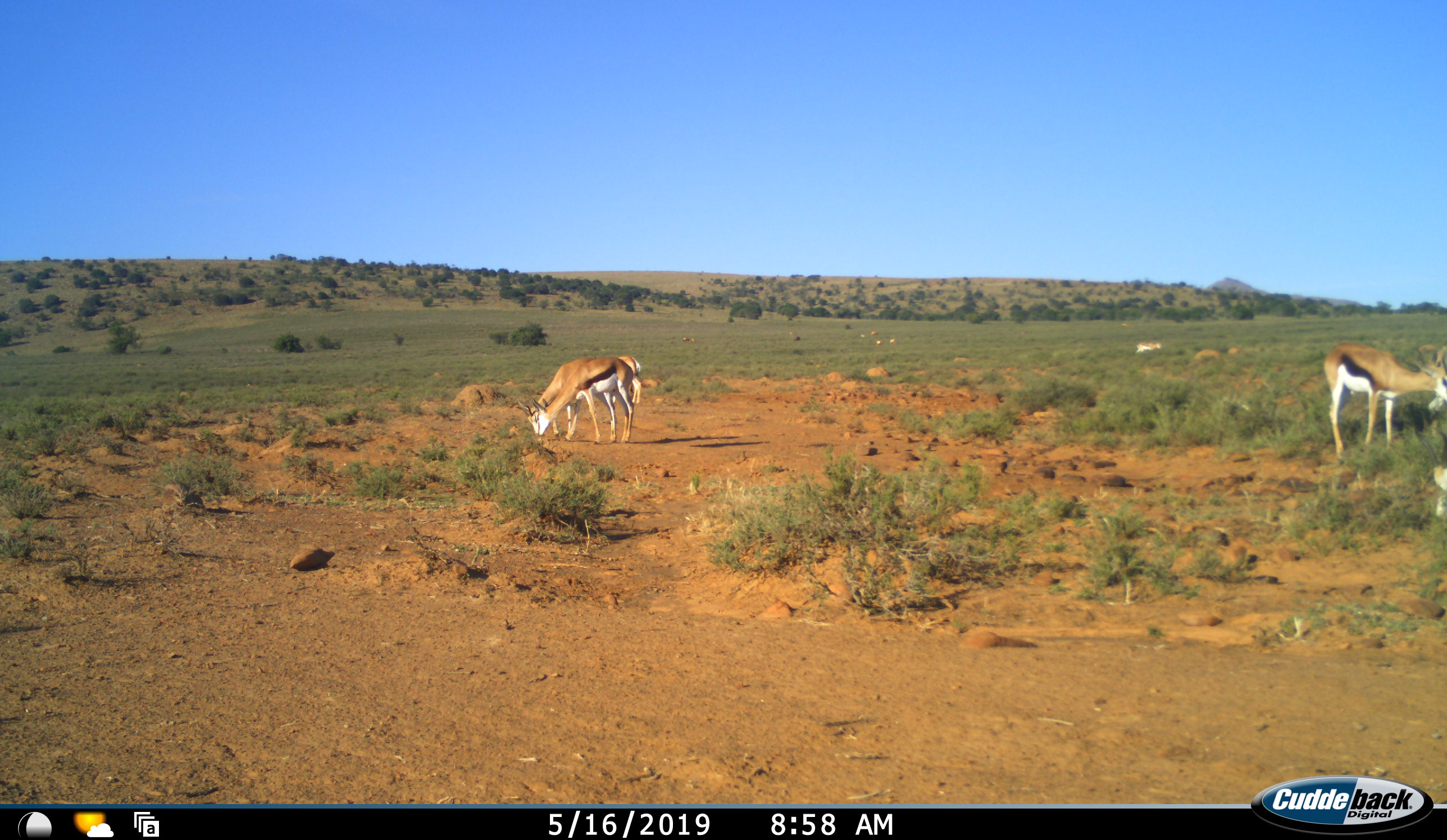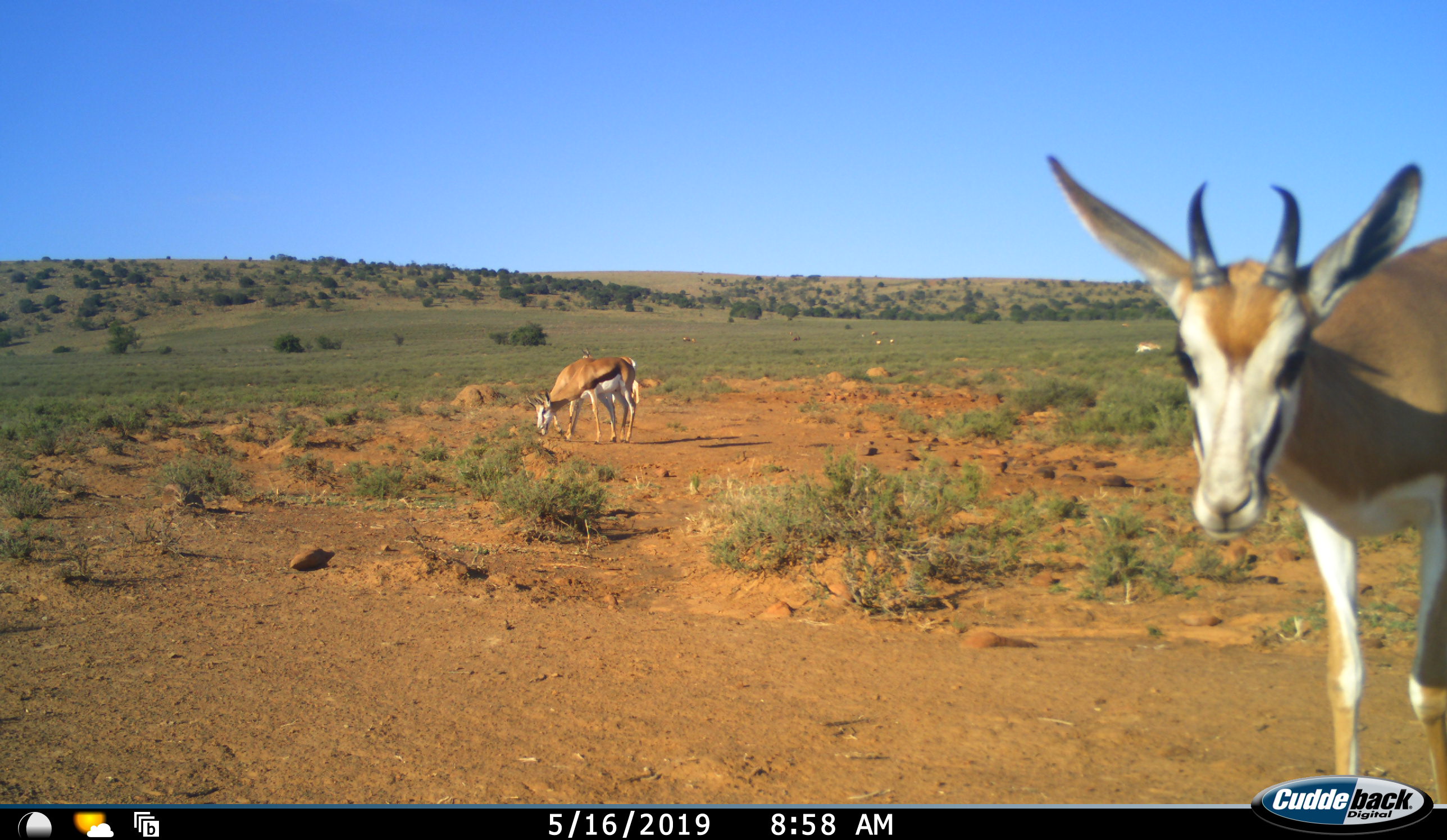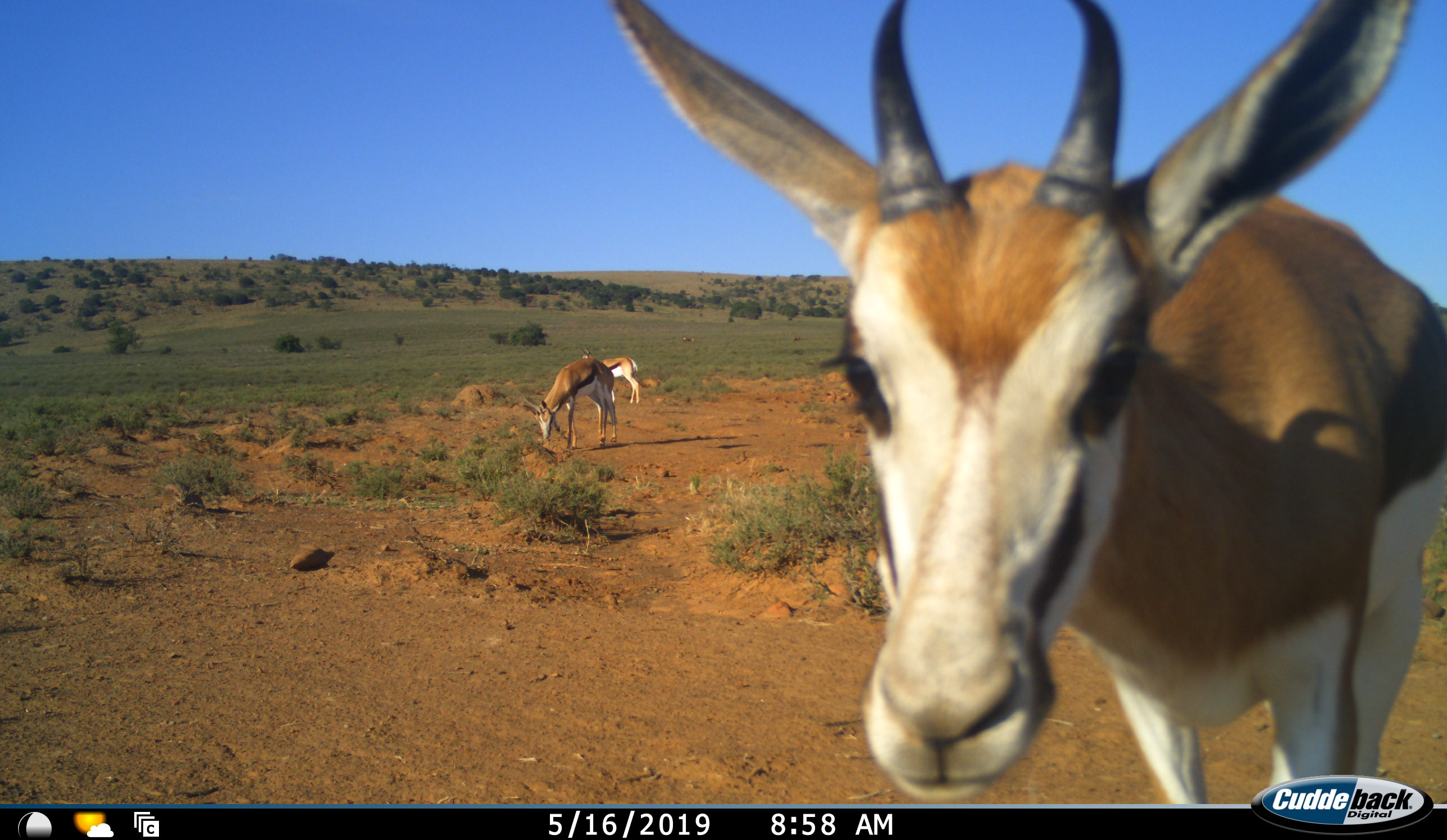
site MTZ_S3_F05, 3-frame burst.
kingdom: Animalia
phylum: Chordata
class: Mammalia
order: Artiodactyla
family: Bovidae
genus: Antidorcas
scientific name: Antidorcas marsupialis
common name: springbok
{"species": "springbok (Antidorcas marsupialis)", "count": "7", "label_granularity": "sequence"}